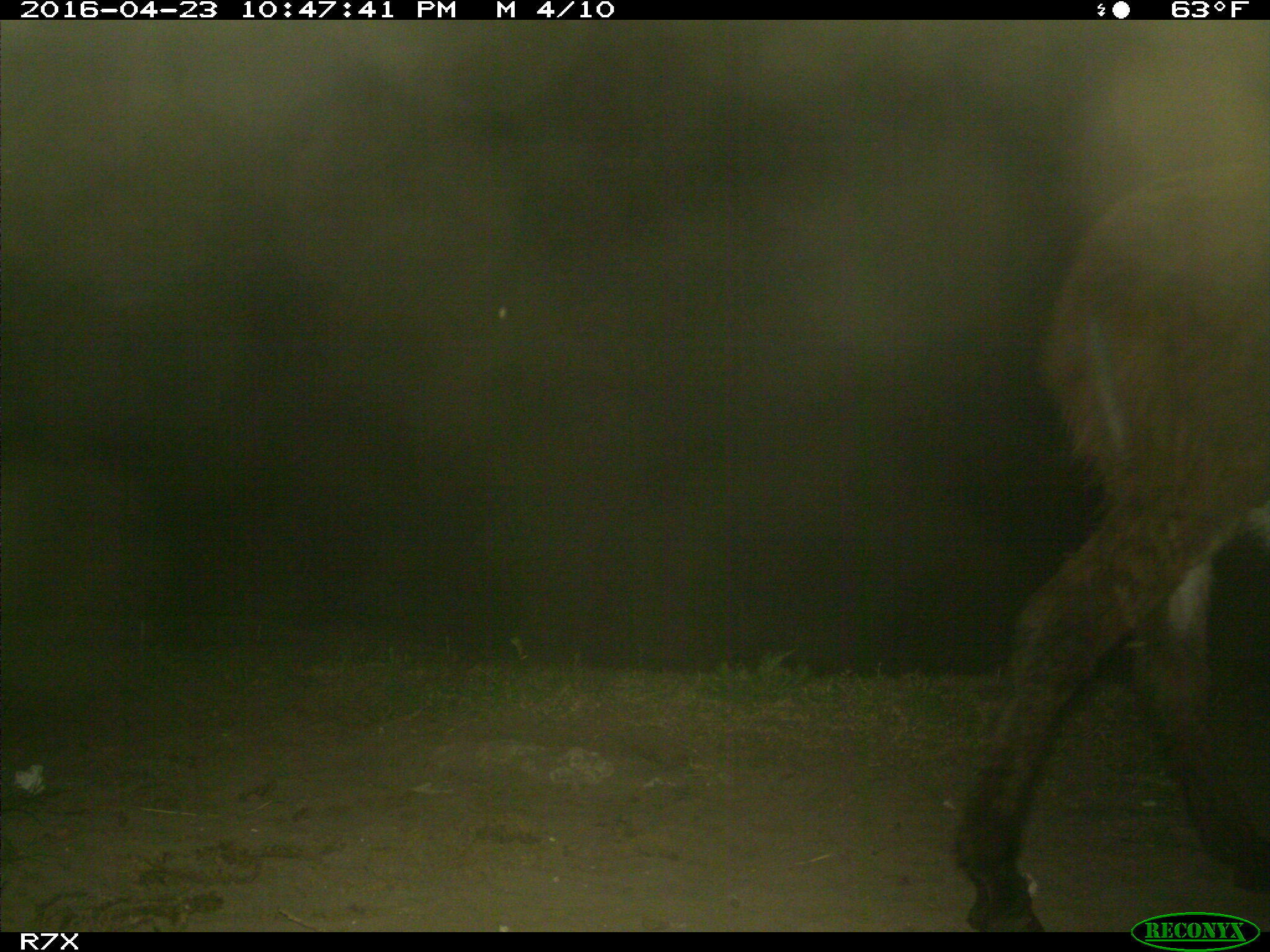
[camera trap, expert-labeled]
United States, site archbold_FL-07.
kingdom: Animalia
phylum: Chordata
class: Mammalia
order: Artiodactyla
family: Bovidae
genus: Bos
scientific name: Bos taurus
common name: domestic cow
Bos taurus (domestic cow).